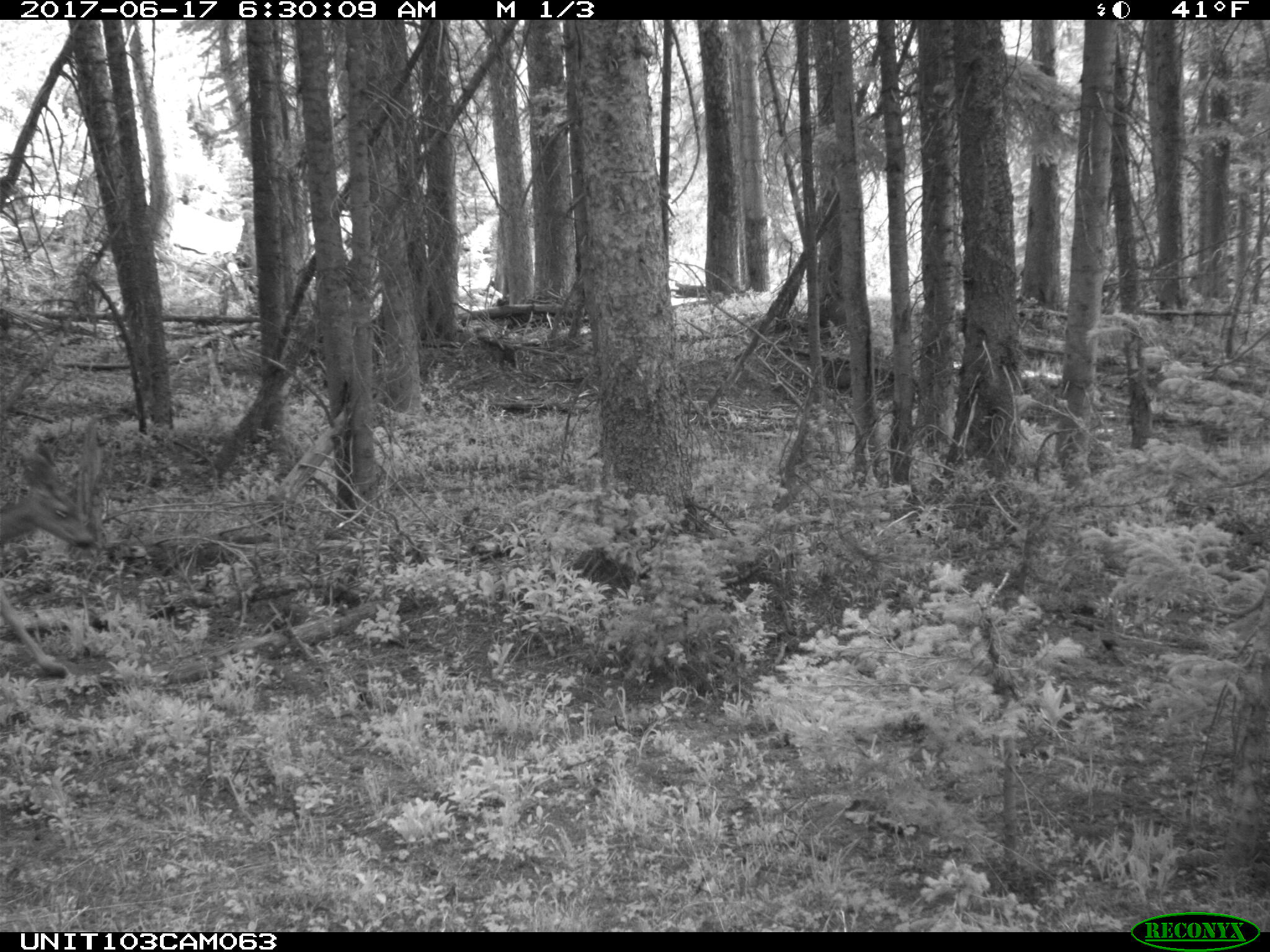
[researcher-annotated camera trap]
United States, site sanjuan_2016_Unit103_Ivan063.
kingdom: Animalia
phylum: Chordata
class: Mammalia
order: Artiodactyla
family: Cervidae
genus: Odocoileus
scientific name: Odocoileus hemionus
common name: mule deer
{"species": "Odocoileus hemionus (mule deer)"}